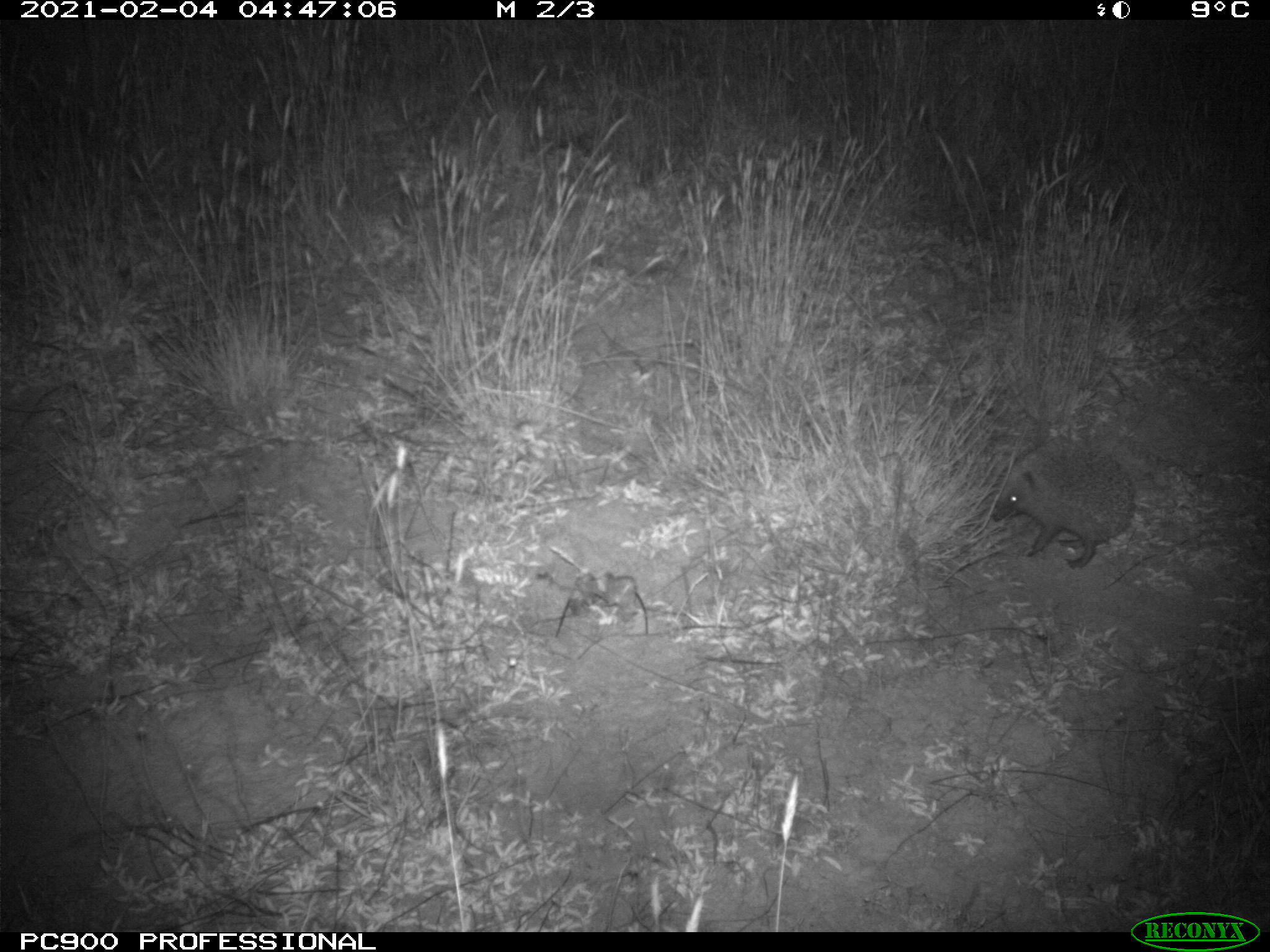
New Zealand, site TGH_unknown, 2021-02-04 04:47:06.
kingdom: Animalia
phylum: Chordata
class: Mammalia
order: Eulipotyphla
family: Erinaceidae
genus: Erinaceus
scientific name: Erinaceus europaeus europaeus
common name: european hedgehog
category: hedgehog